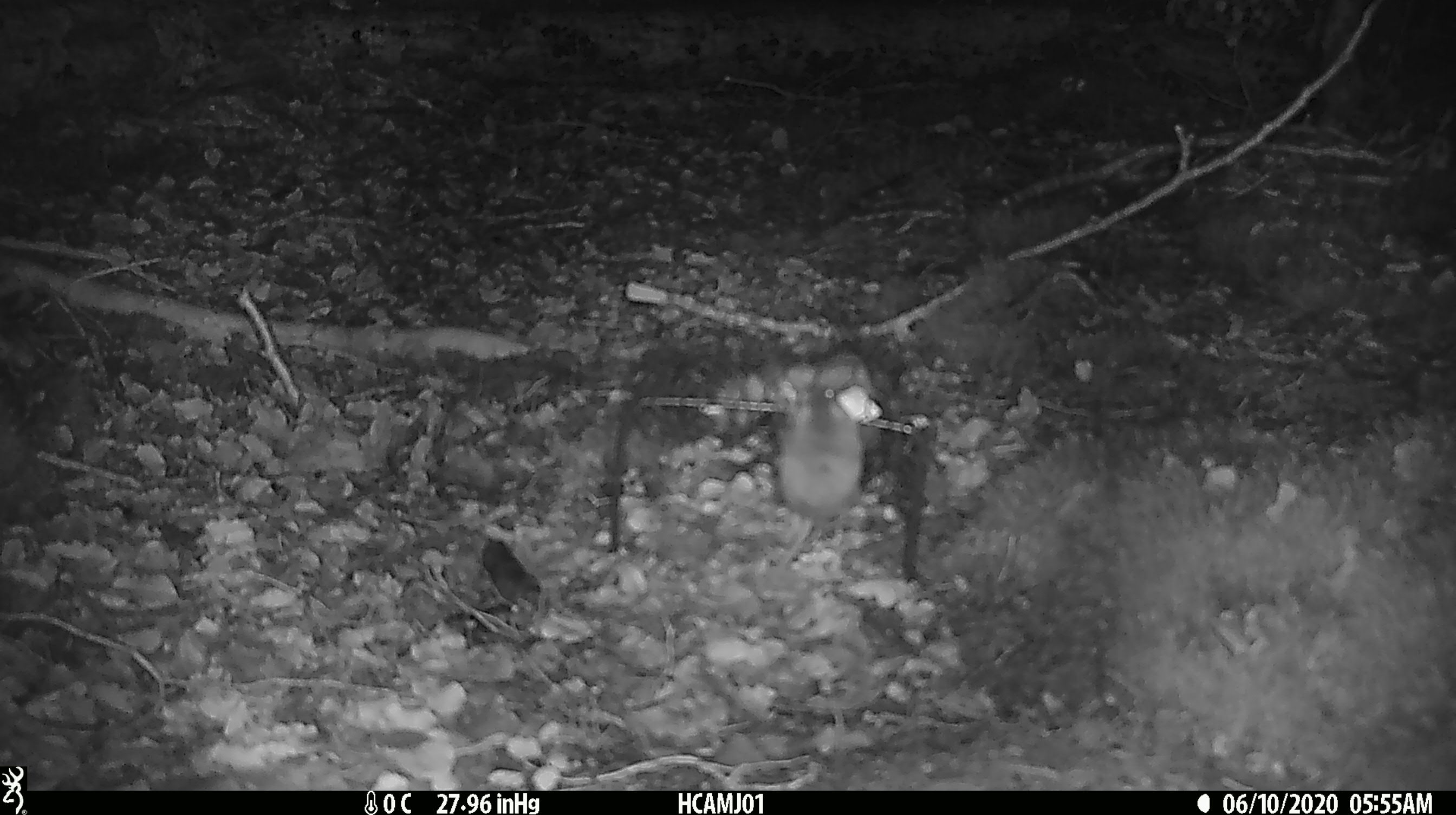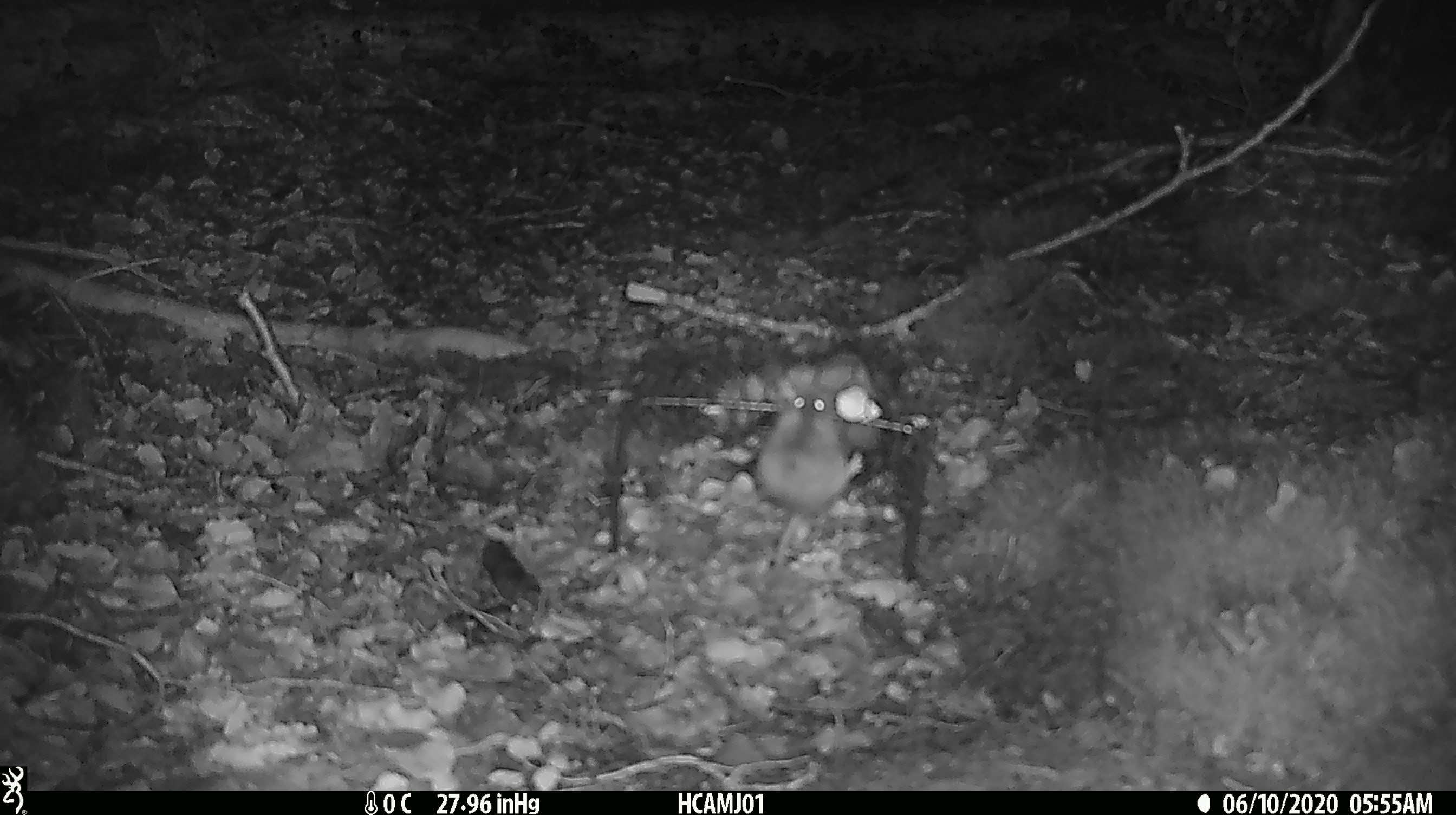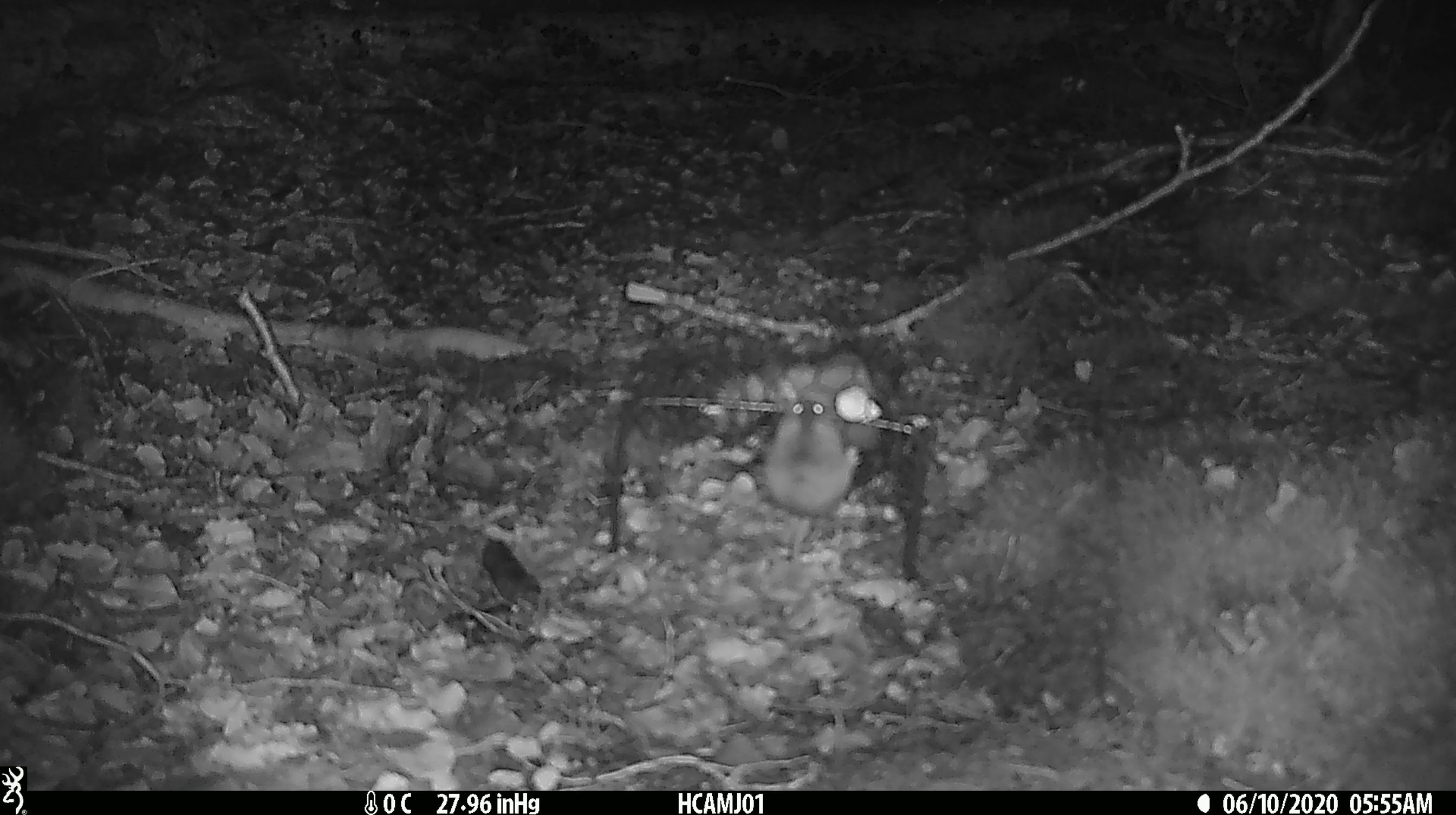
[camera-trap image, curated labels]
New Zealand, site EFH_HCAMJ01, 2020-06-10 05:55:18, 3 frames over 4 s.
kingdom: Animalia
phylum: Chordata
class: Mammalia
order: Rodentia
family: Muridae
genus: Mus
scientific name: Mus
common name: mouse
Mouse (Mus).